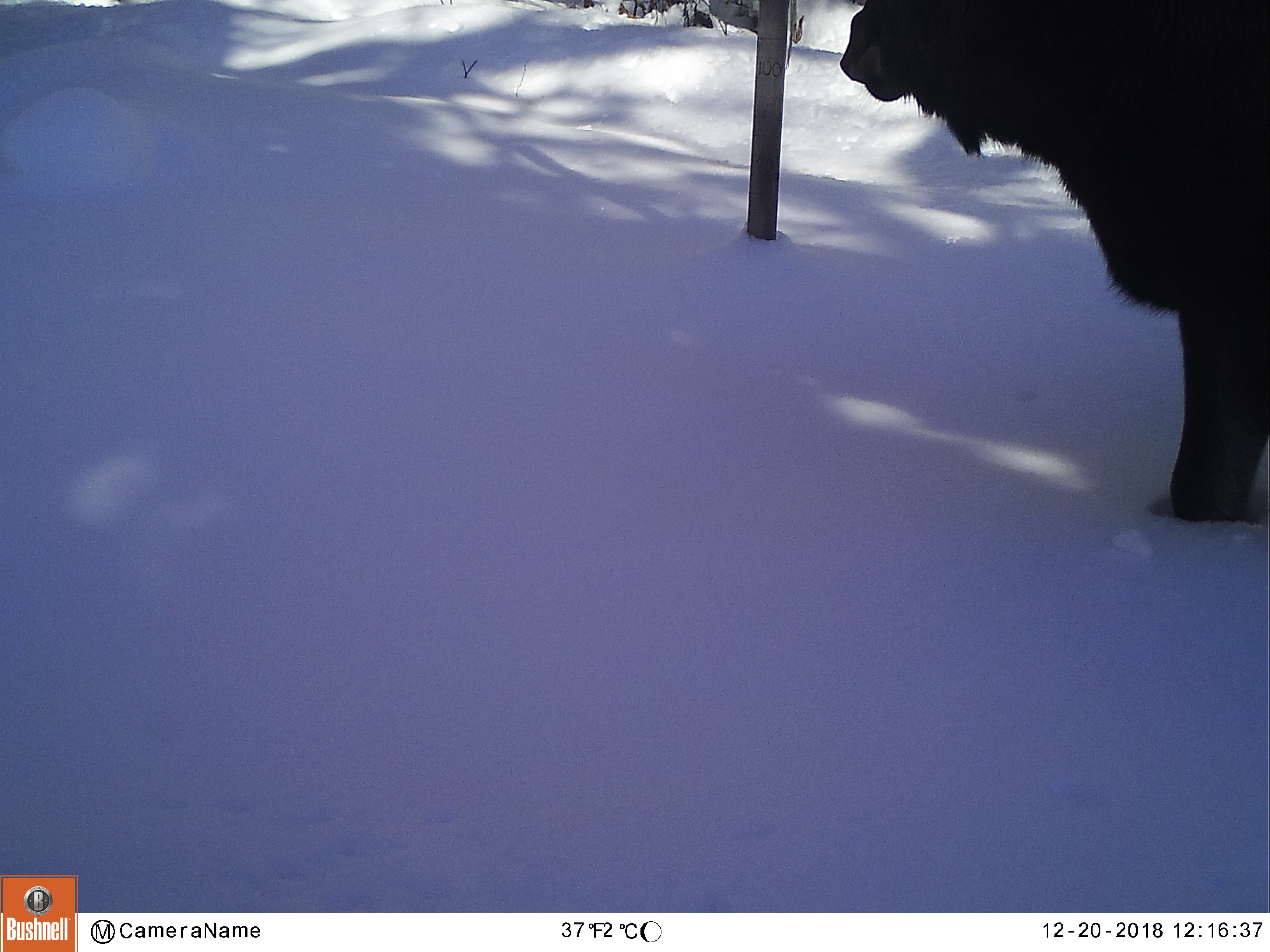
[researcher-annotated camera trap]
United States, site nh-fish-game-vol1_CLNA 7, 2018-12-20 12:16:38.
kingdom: Animalia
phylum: Chordata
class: Mammalia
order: Artiodactyla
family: Cervidae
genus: Alces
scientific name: Alces alces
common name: moose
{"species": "moose (Alces alces)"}